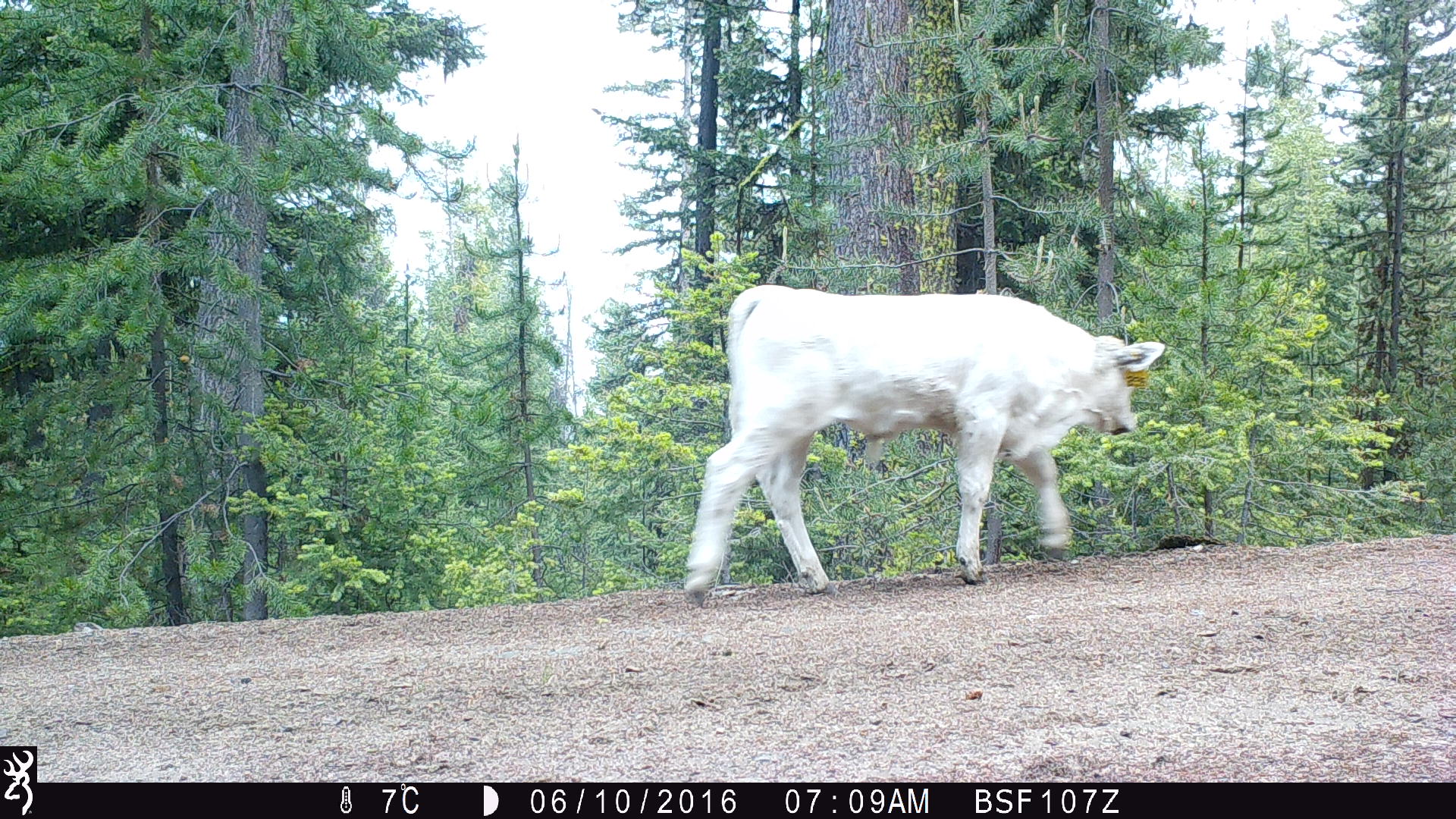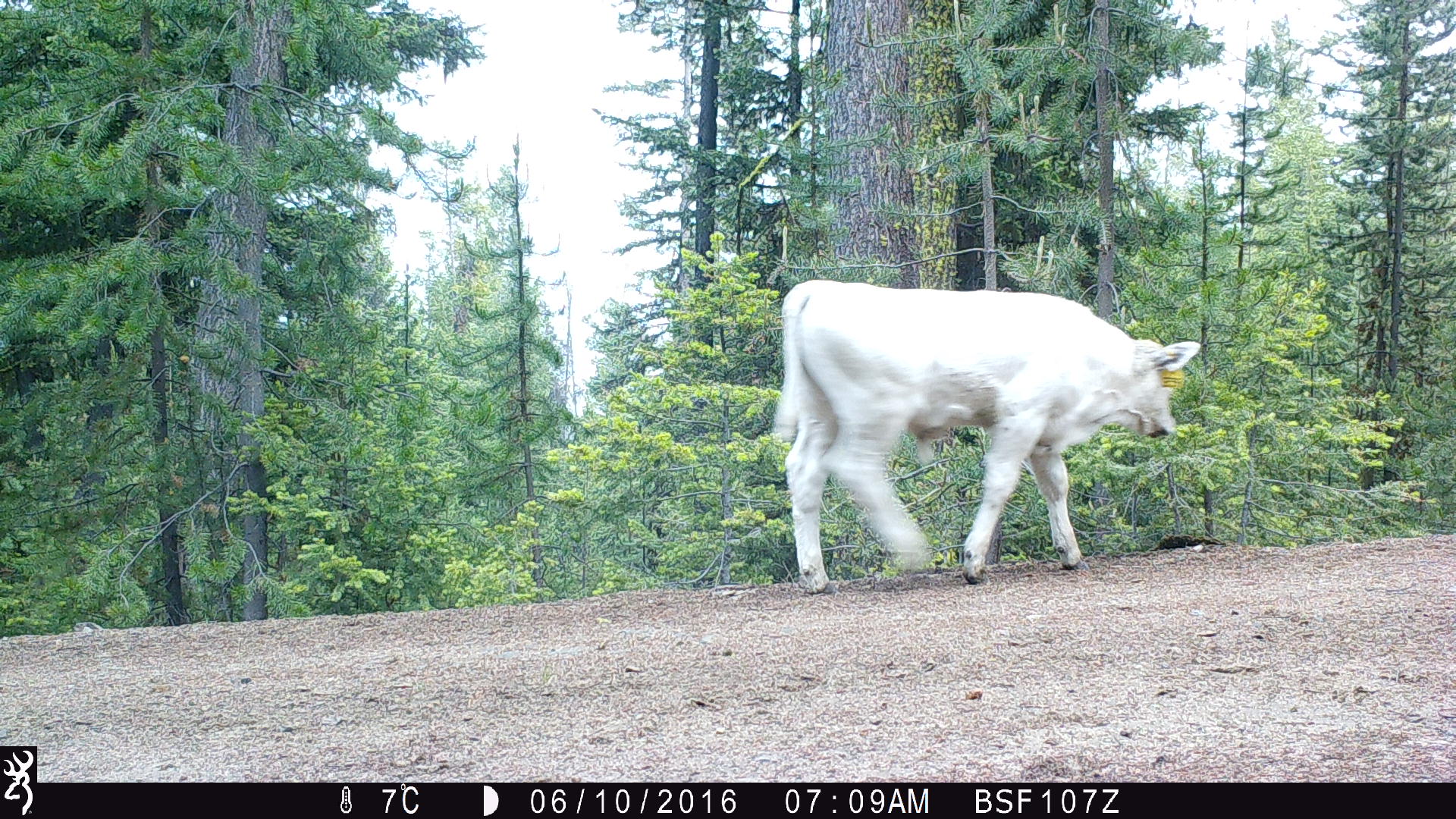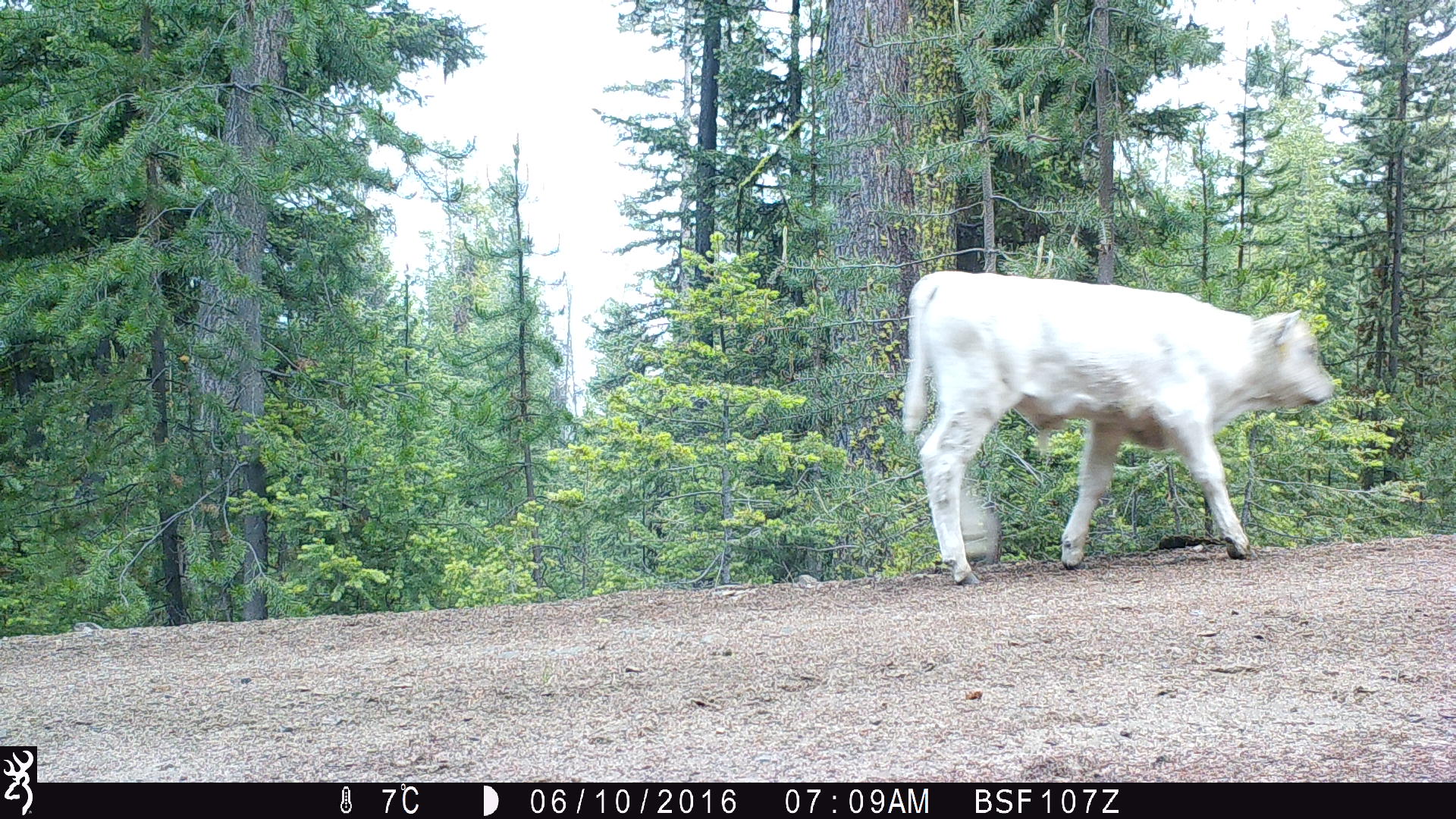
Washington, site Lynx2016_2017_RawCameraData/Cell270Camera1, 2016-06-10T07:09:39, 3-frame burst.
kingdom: Animalia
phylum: Chordata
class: Mammalia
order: Artiodactyla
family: Bovidae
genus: Bos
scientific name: Bos taurus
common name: domestic cattle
Domestic cattle (Bos taurus). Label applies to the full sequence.